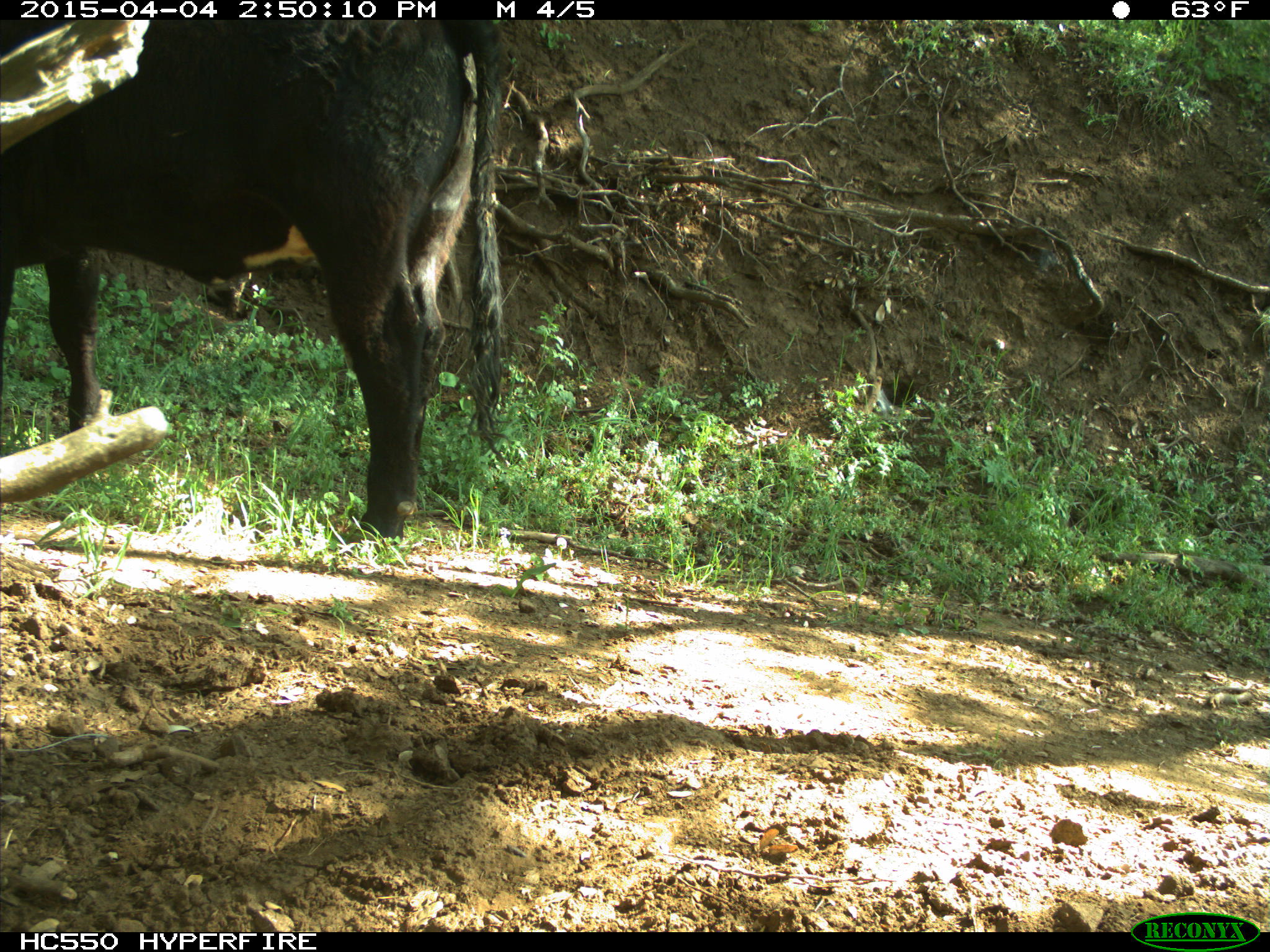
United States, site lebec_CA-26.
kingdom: Animalia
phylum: Chordata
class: Mammalia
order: Artiodactyla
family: Bovidae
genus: Bos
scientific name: Bos taurus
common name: domestic cow